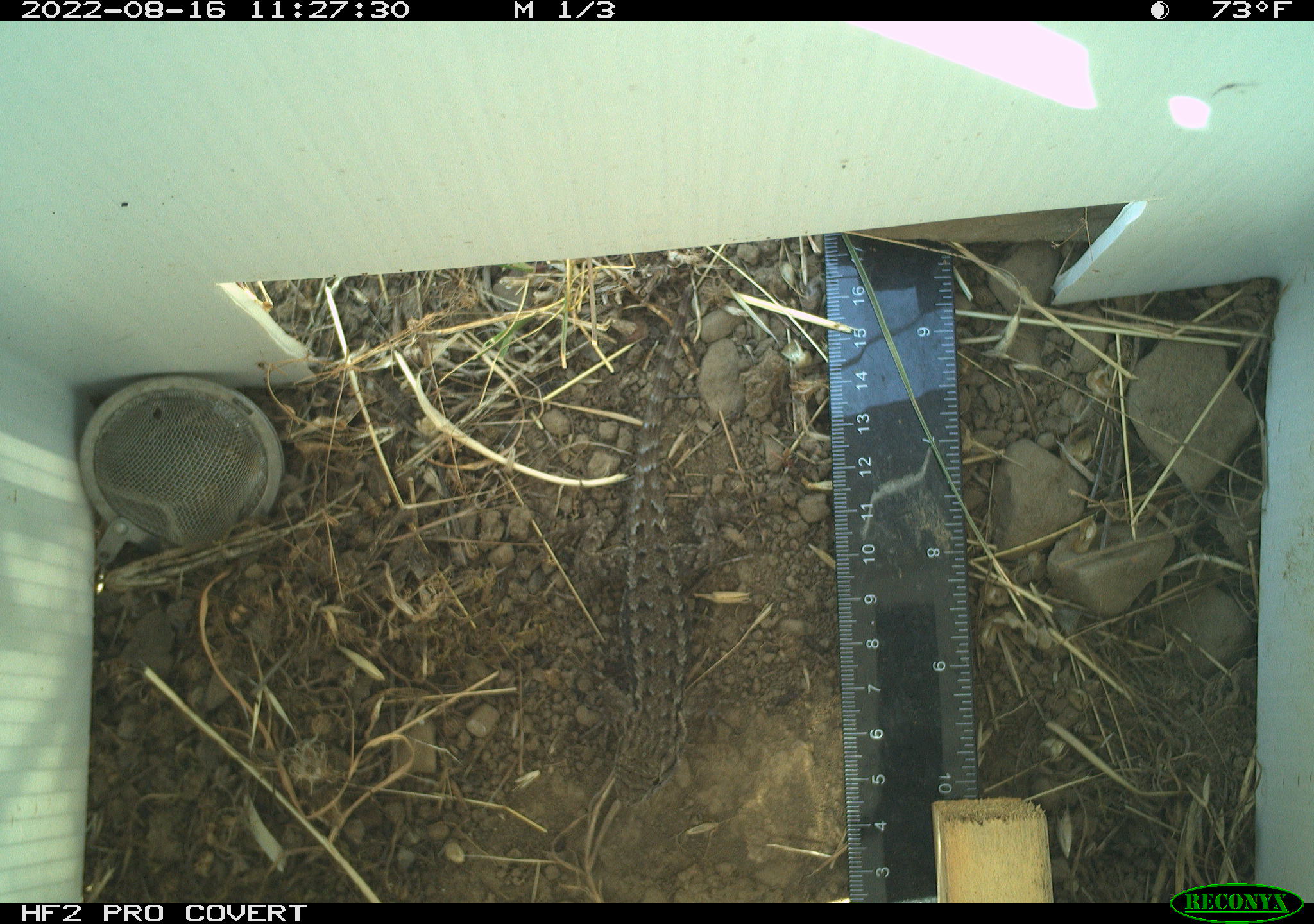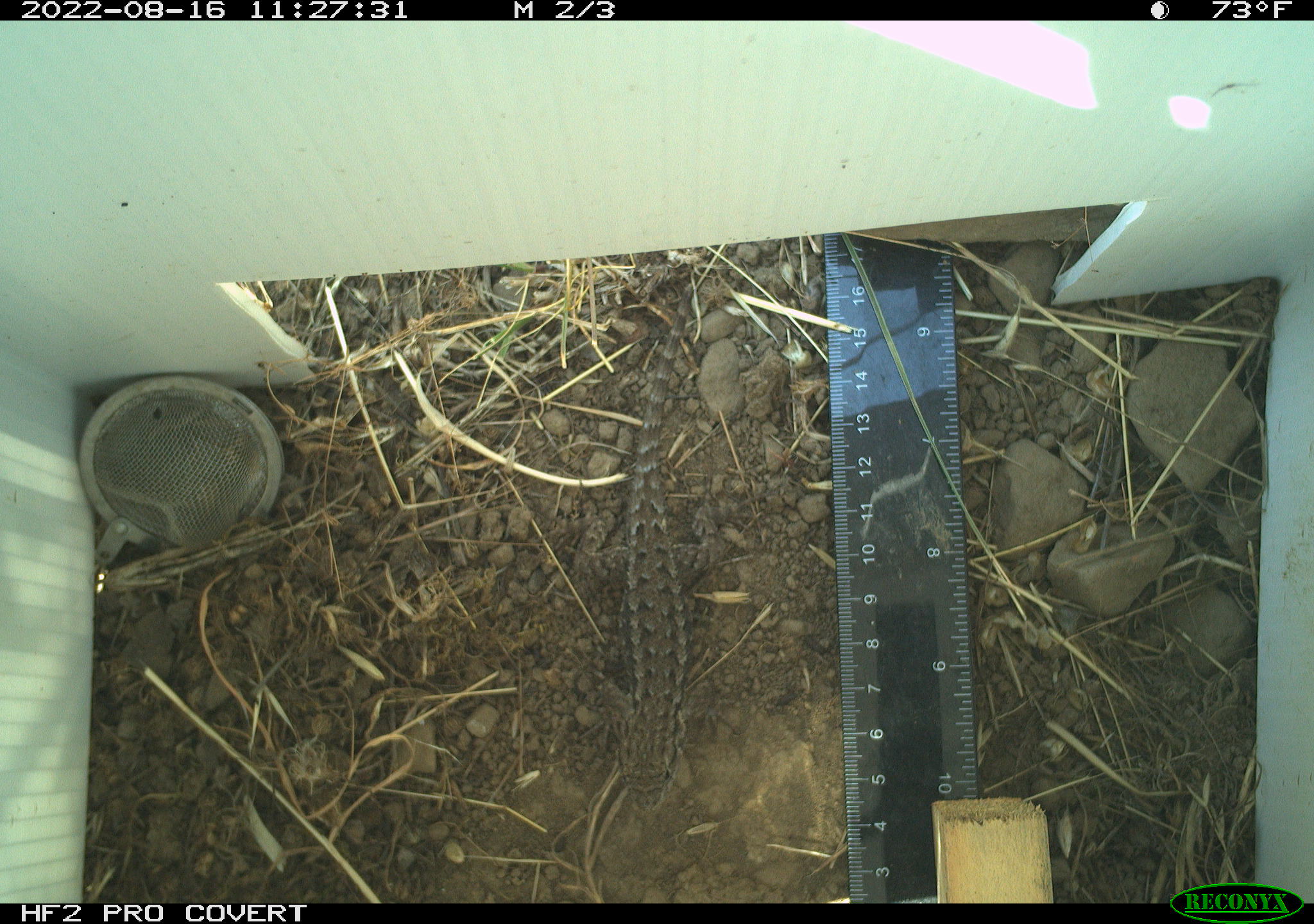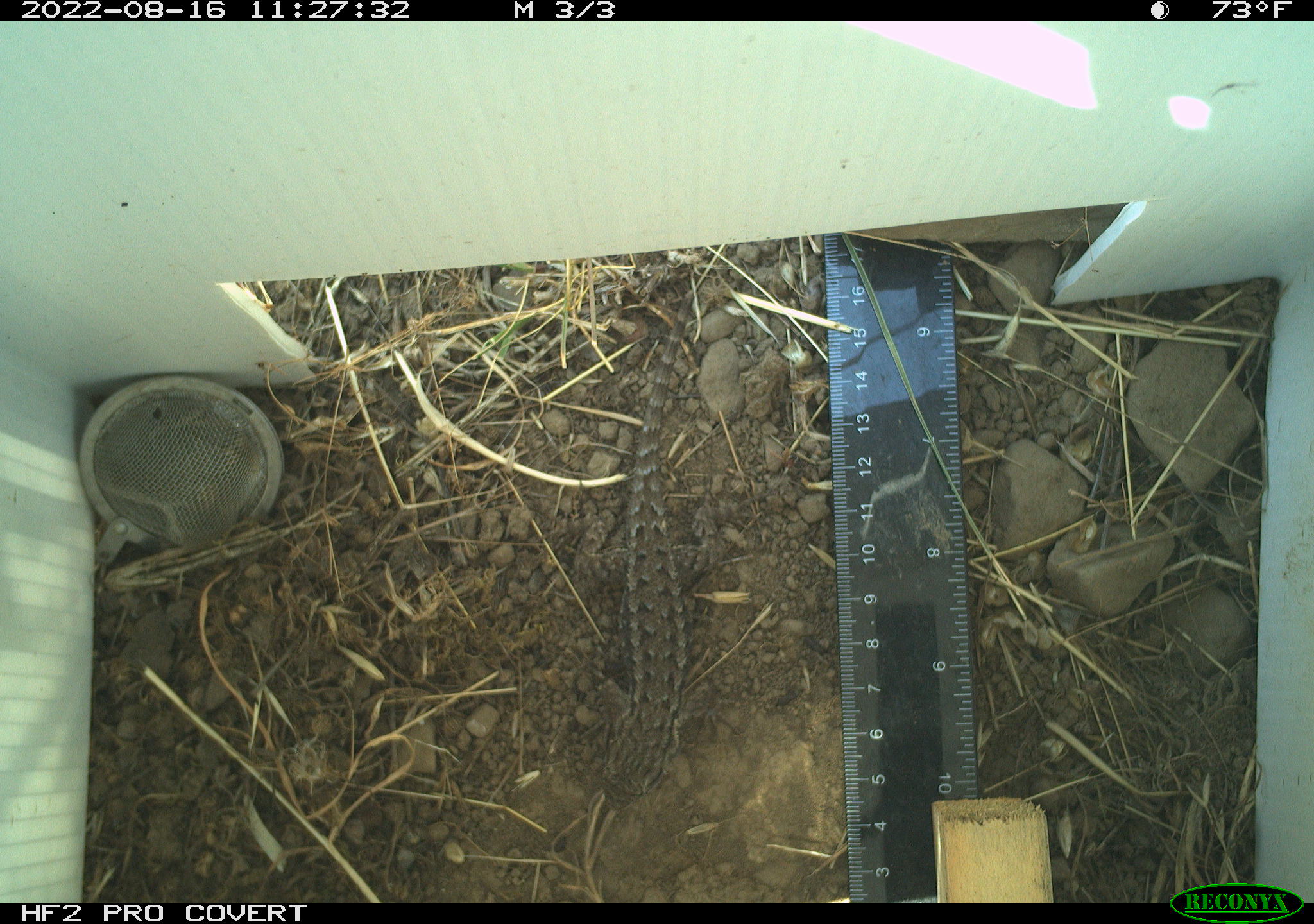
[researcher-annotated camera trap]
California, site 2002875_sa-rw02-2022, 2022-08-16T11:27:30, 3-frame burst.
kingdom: Animalia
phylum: Chordata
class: Reptilia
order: Squamata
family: Phrynosomatidae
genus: Sceloporus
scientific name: Sceloporus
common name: spiny lizards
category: sceloporus species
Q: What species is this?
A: Sceloporus species (spiny lizards) (Sceloporus).